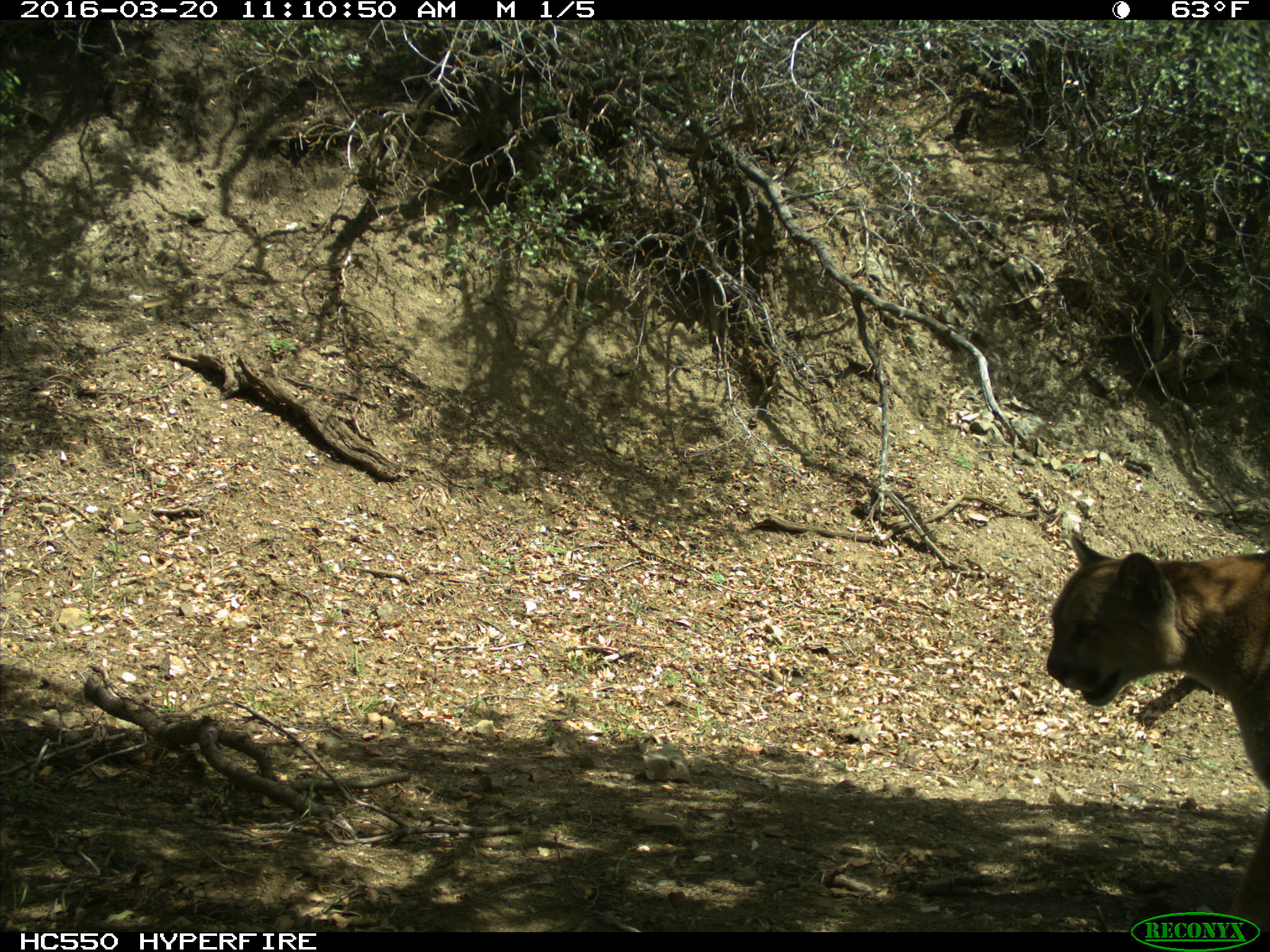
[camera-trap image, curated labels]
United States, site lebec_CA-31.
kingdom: Animalia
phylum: Chordata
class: Mammalia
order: Carnivora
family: Felidae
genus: Puma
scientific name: Puma concolor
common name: mountain lion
Puma concolor (mountain lion).